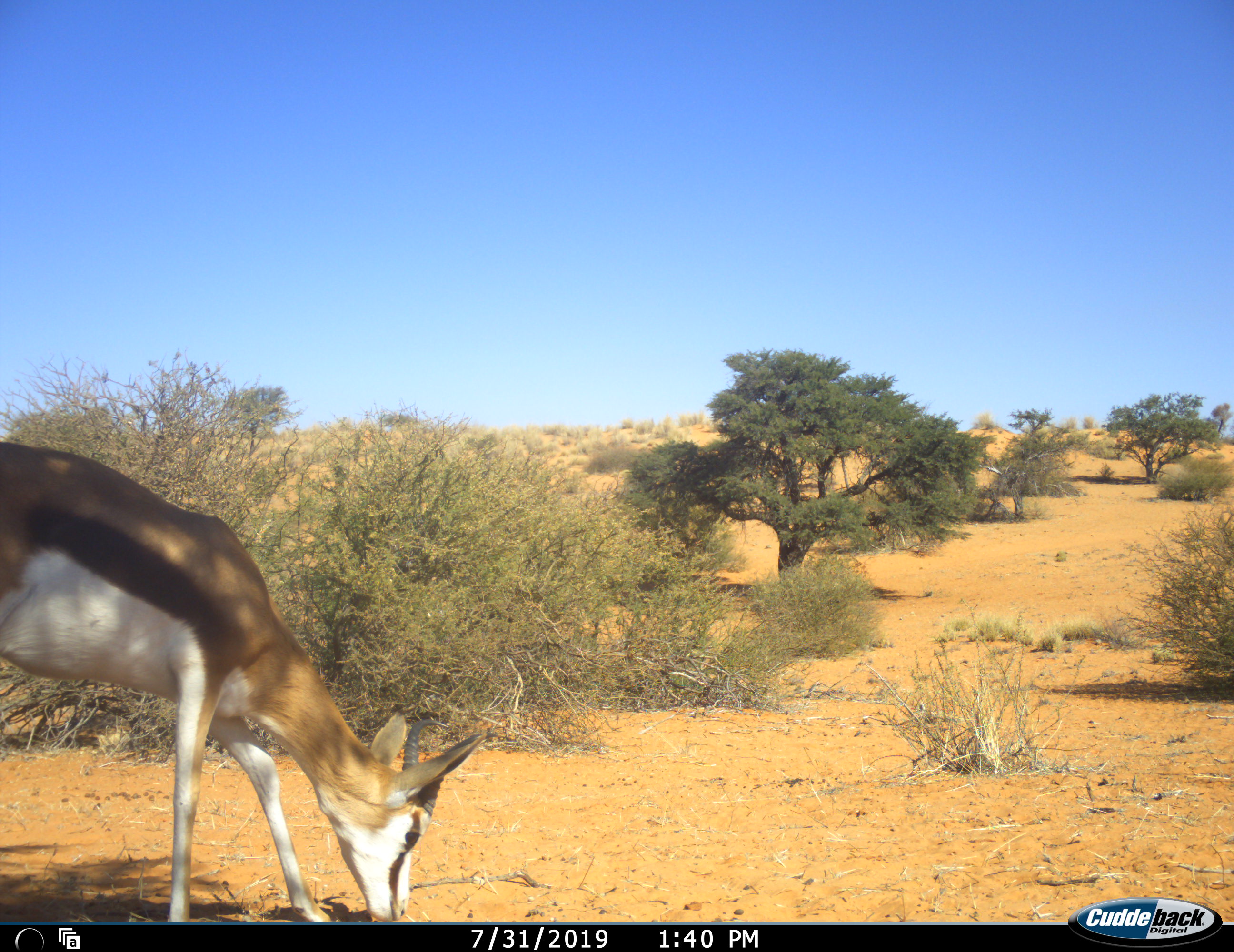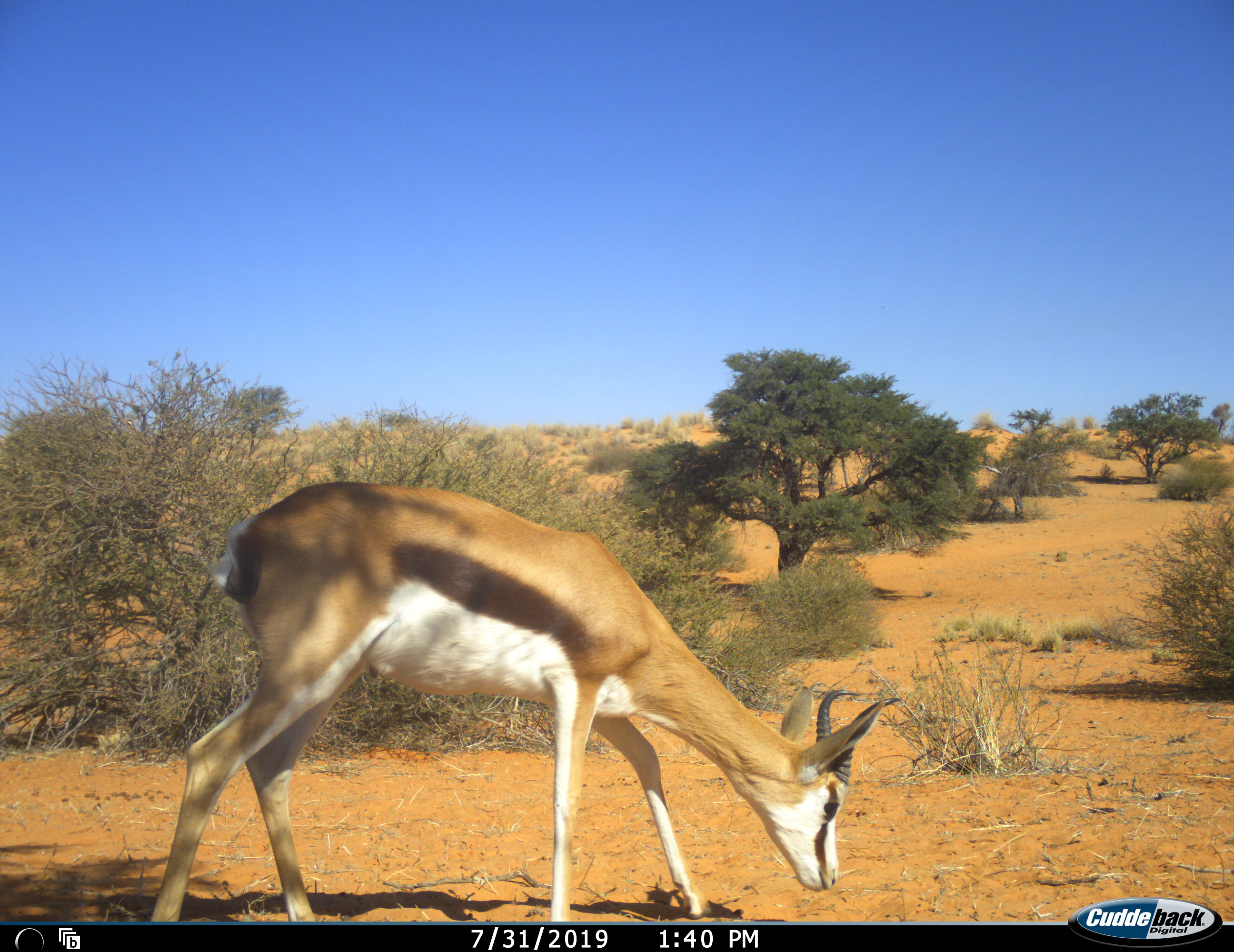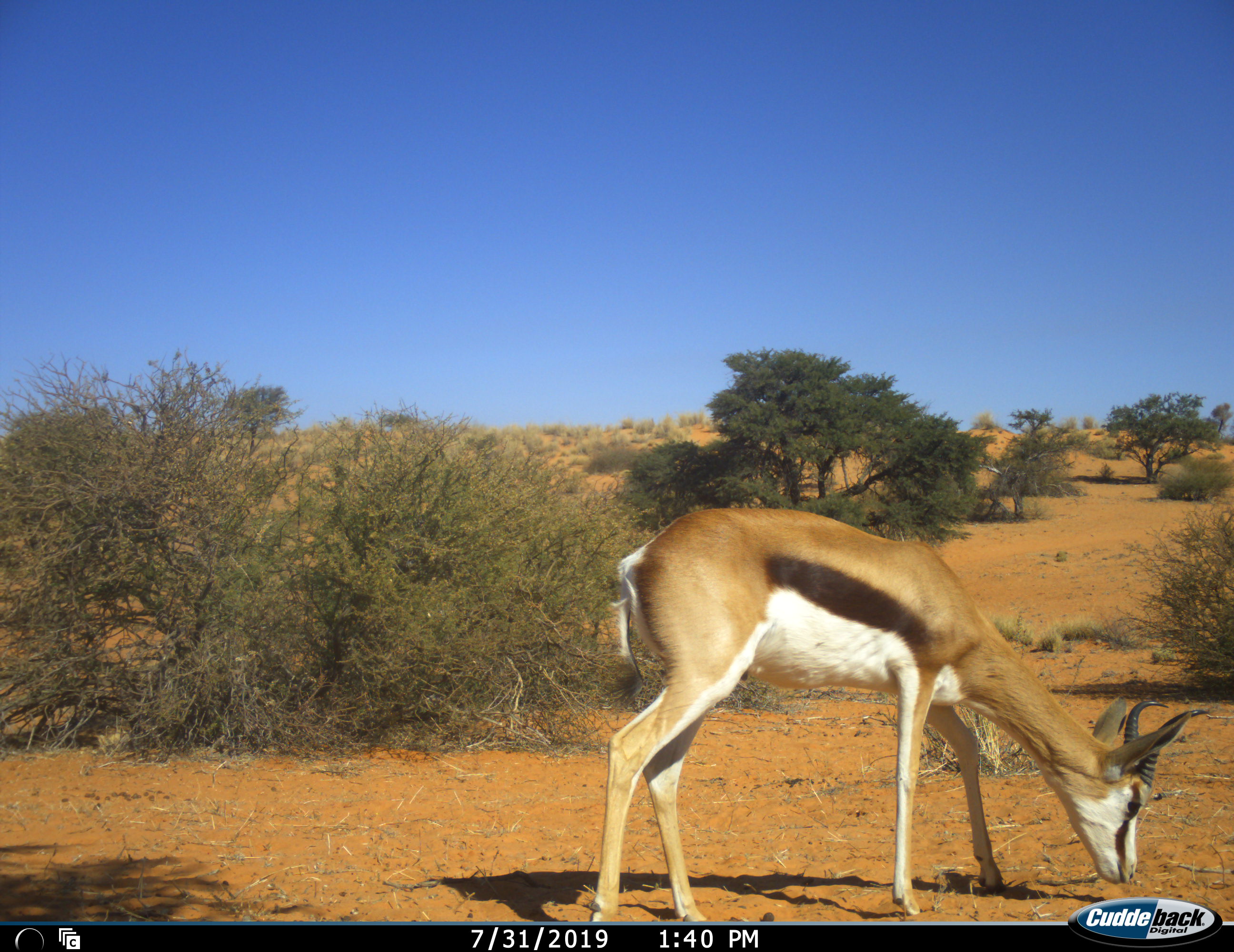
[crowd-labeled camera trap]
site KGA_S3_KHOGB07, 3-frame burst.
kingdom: Animalia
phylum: Chordata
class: Mammalia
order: Artiodactyla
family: Bovidae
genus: Antidorcas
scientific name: Antidorcas marsupialis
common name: springbok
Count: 1.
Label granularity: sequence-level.